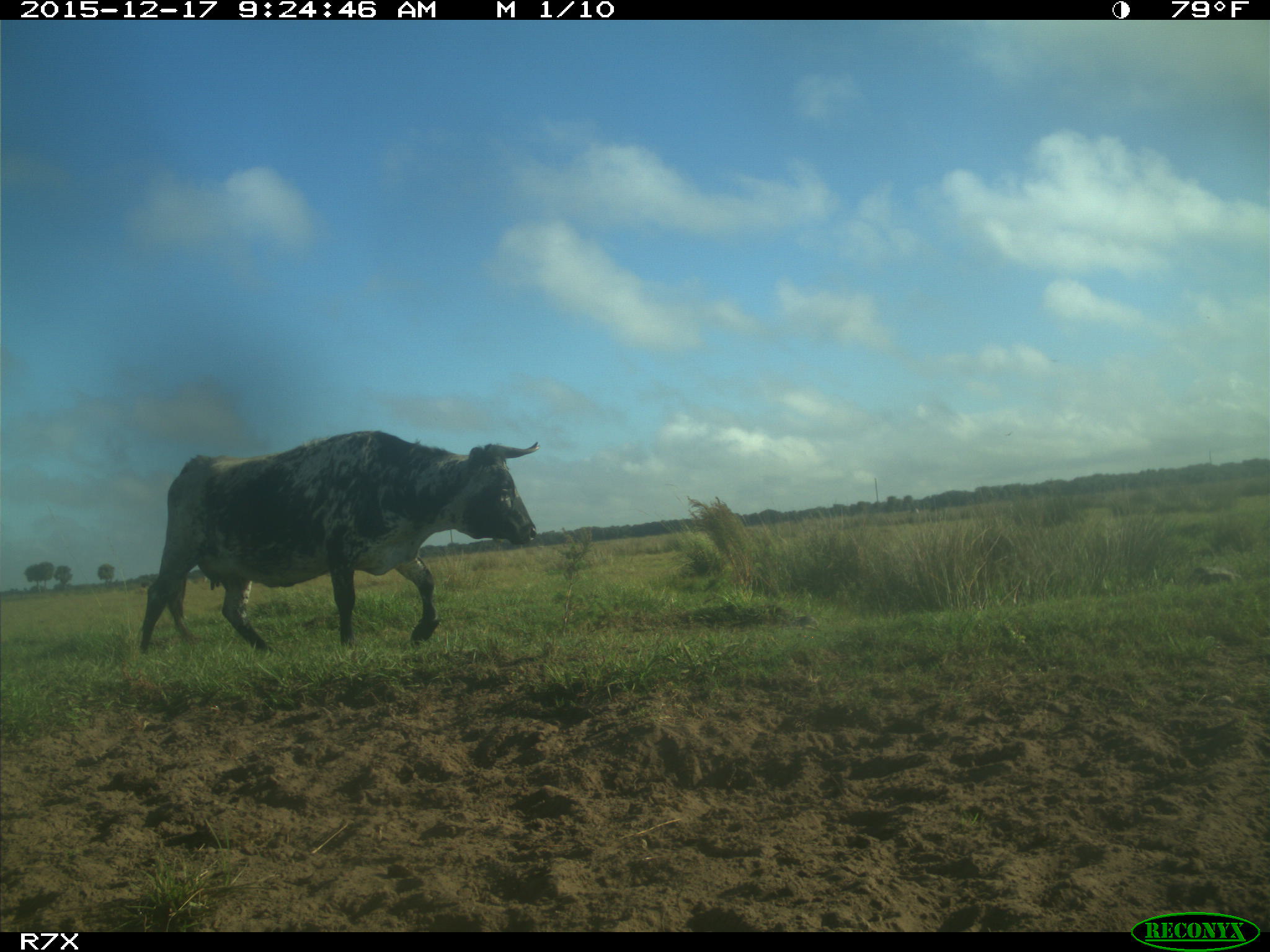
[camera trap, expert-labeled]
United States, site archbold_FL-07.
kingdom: Animalia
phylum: Chordata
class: Mammalia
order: Artiodactyla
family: Bovidae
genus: Bos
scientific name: Bos taurus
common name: domestic cow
Bos taurus (domestic cow).